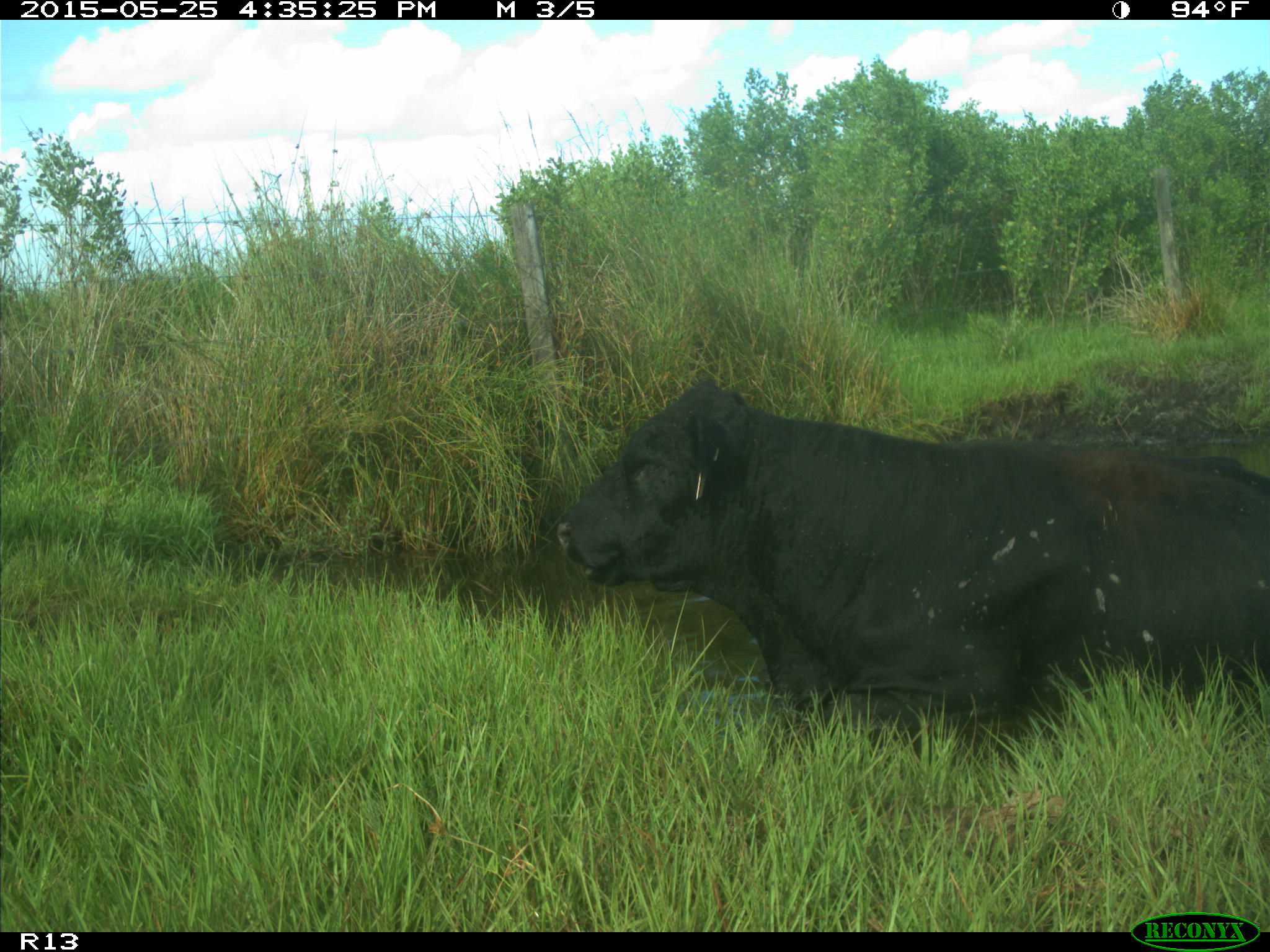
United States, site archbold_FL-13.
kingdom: Animalia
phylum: Chordata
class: Mammalia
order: Artiodactyla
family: Bovidae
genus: Bos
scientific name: Bos taurus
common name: domestic cow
Bos taurus (domestic cow).